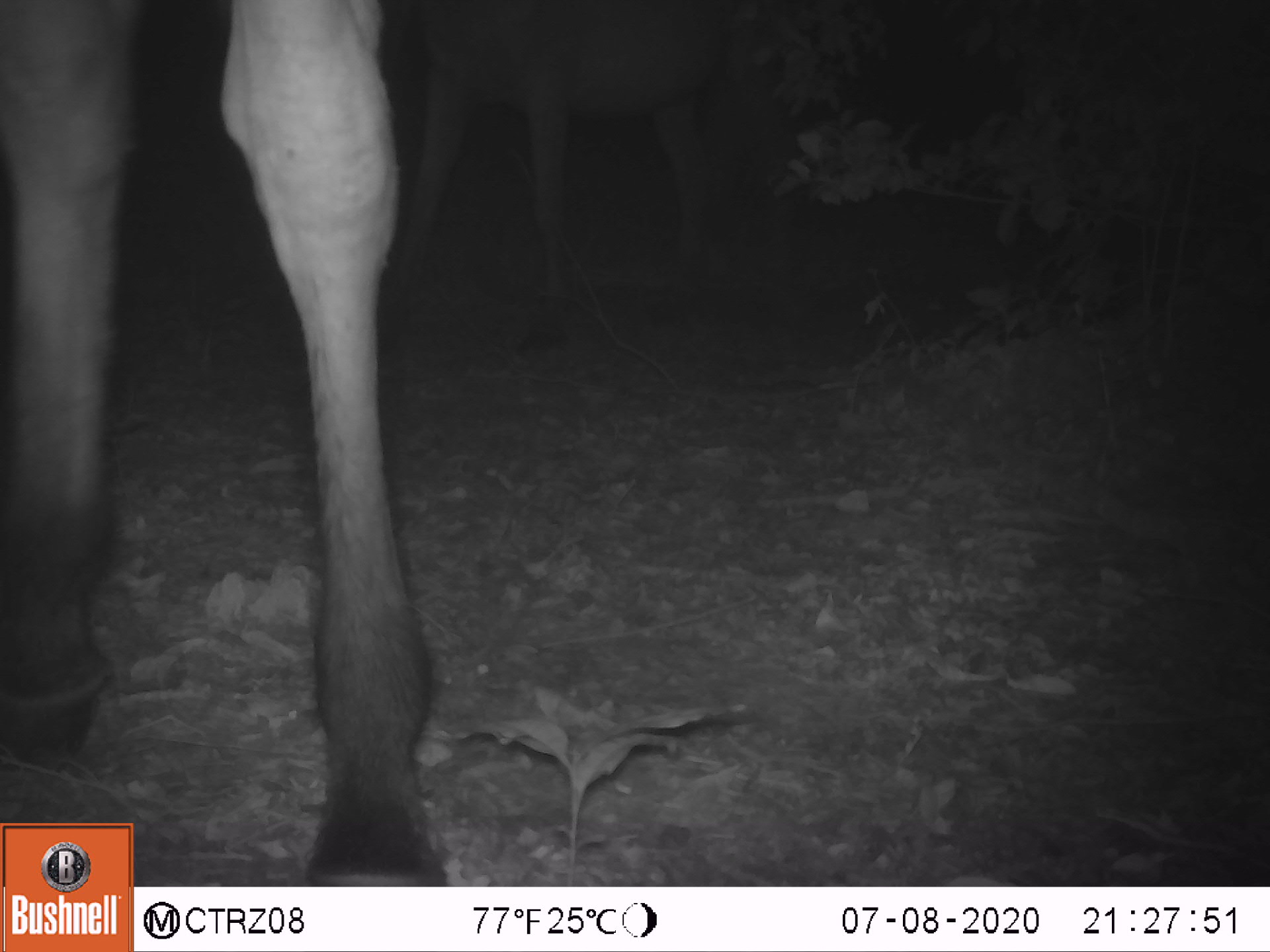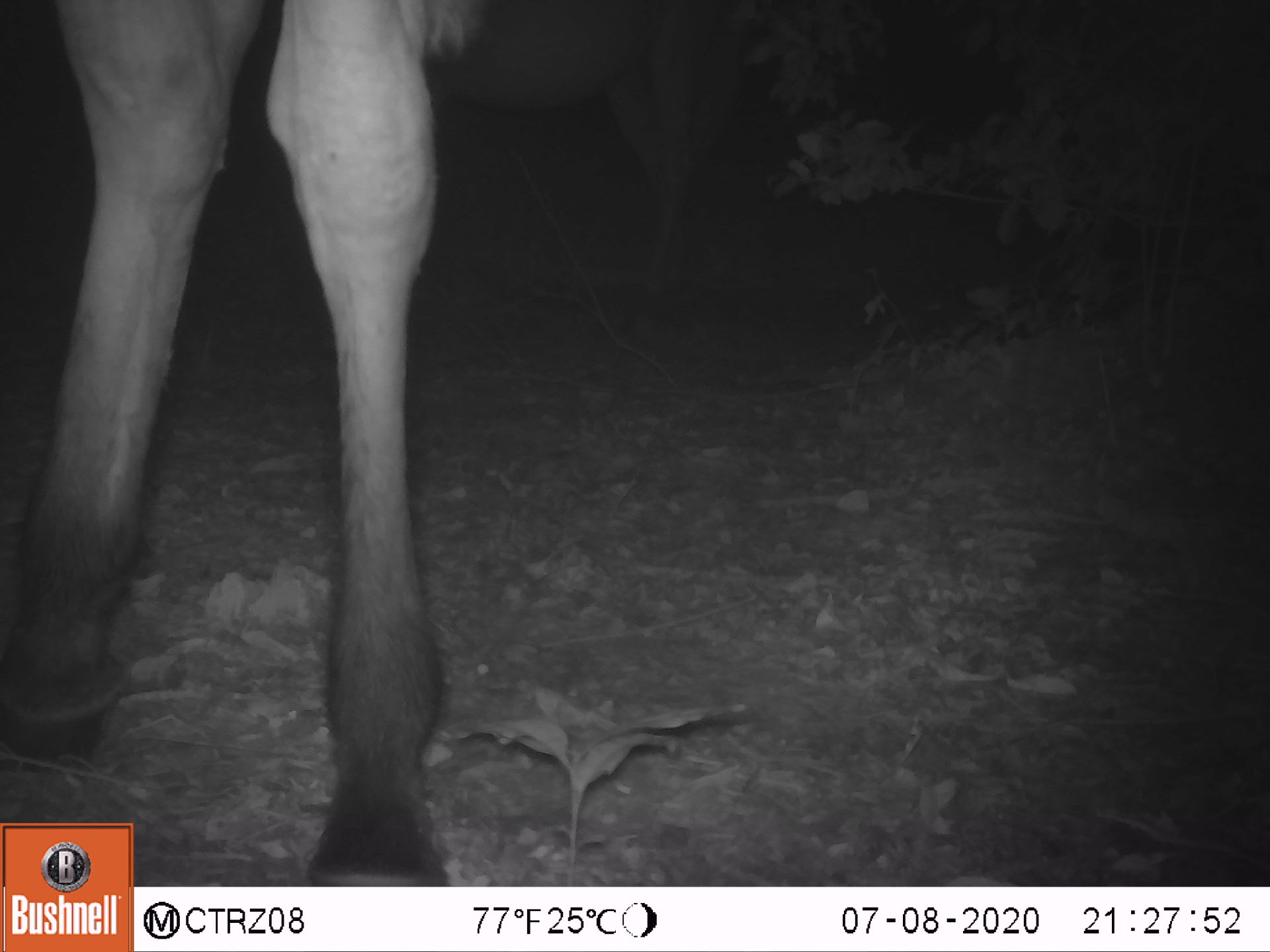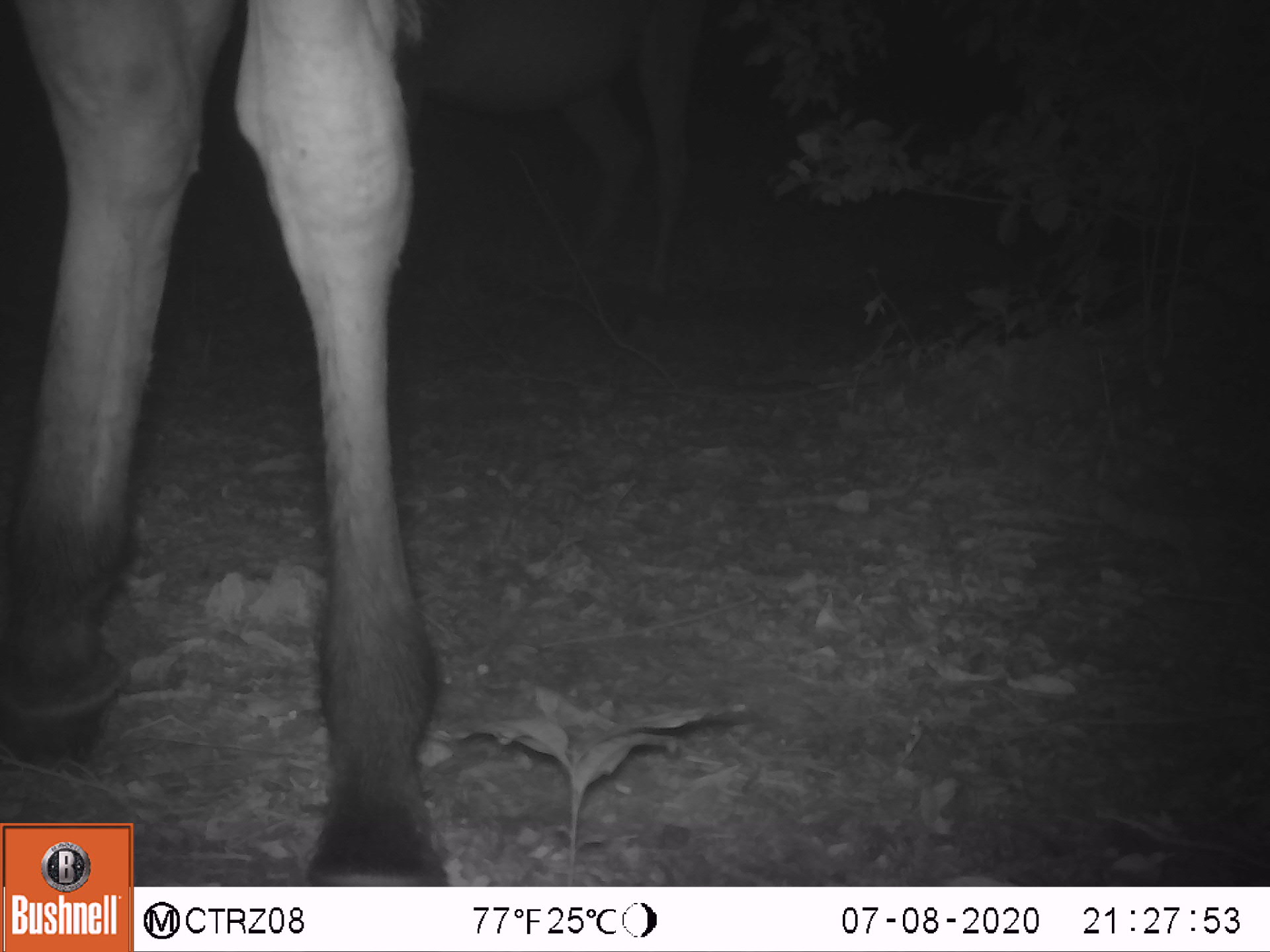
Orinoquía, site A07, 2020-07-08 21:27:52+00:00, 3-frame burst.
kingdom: Animalia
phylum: Chordata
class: Mammalia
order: Perissodactyla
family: Equidae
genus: Equus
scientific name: Equus caballus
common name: domestic horse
Domestic horse (Equus caballus).